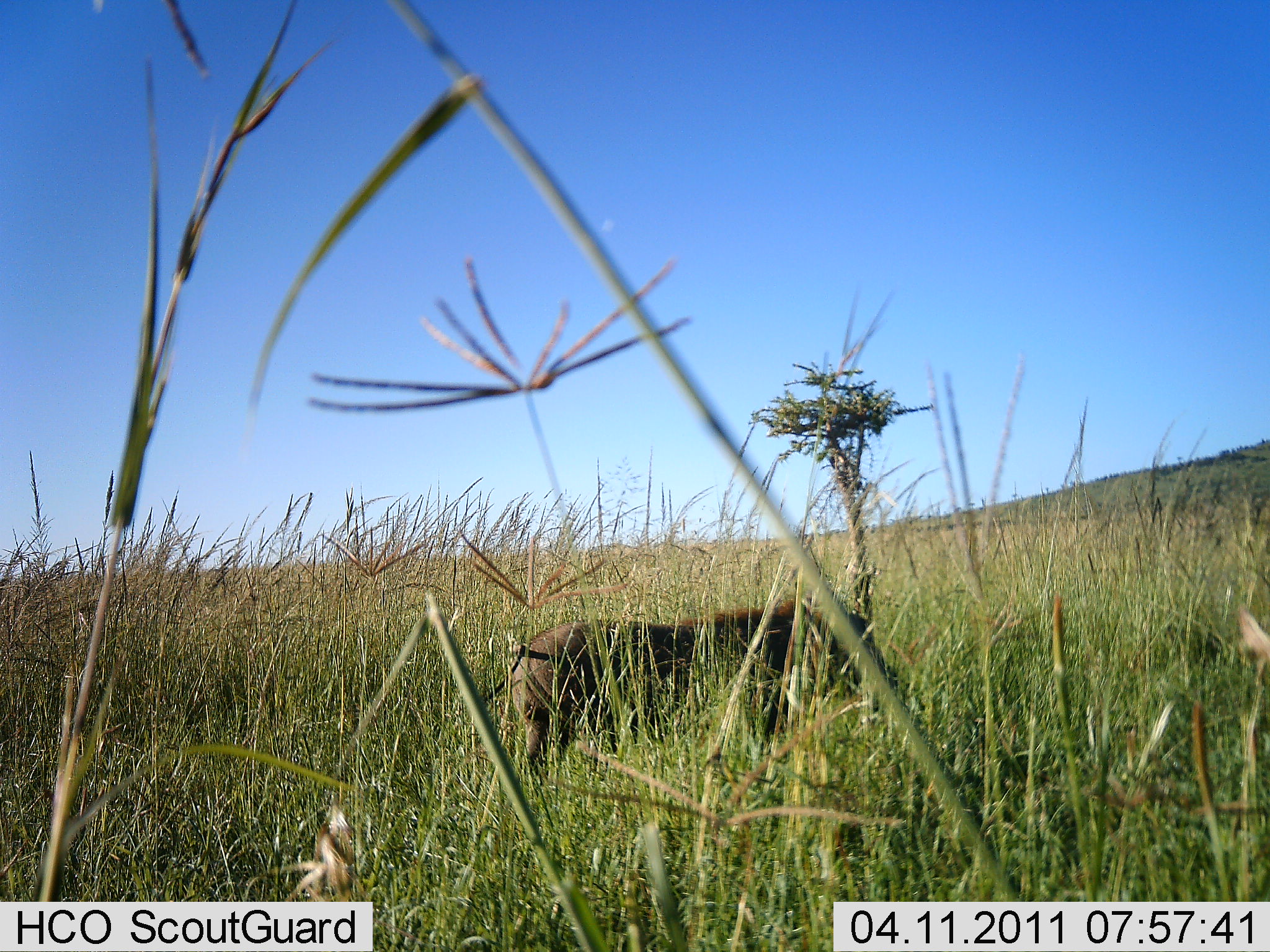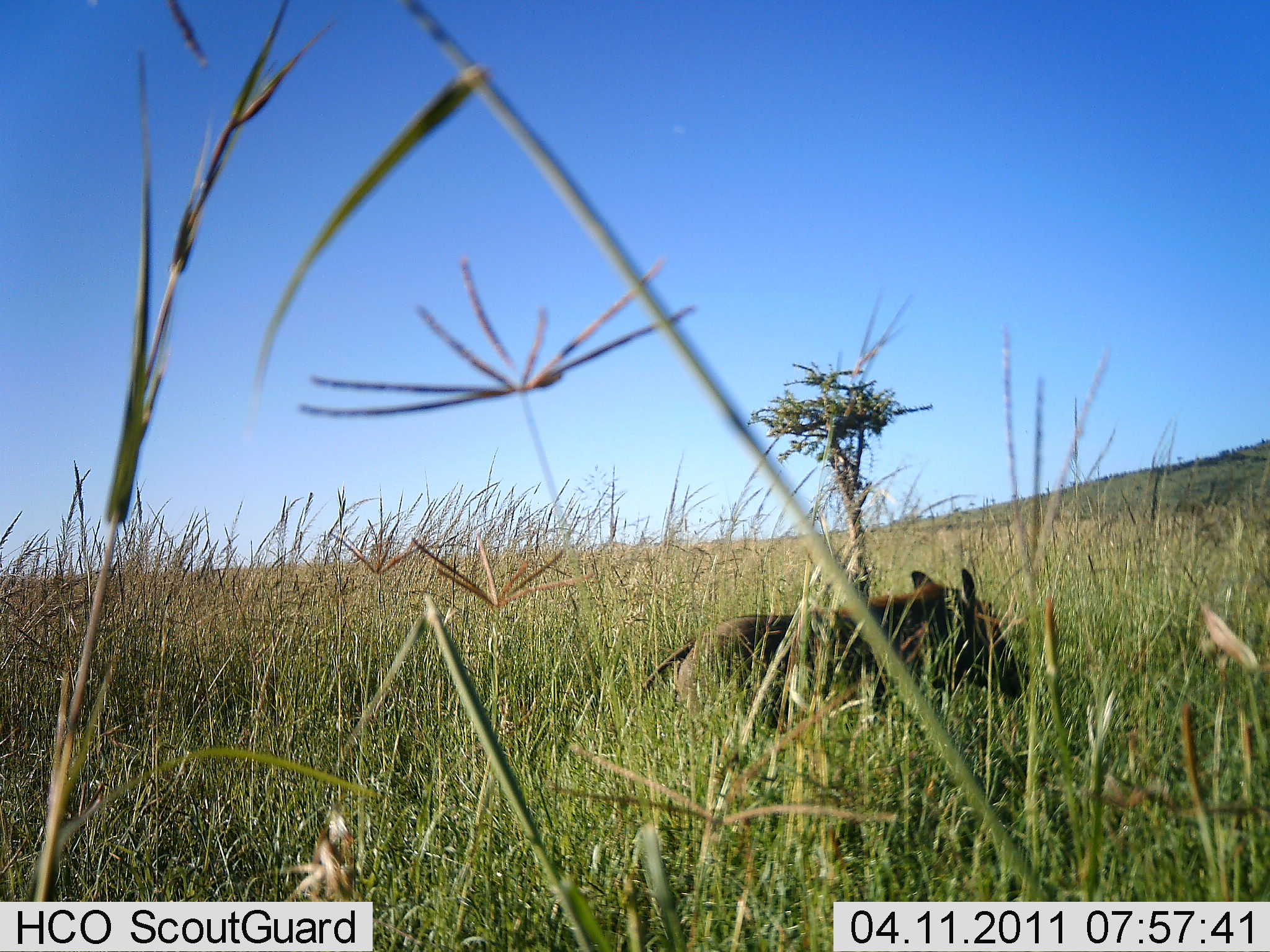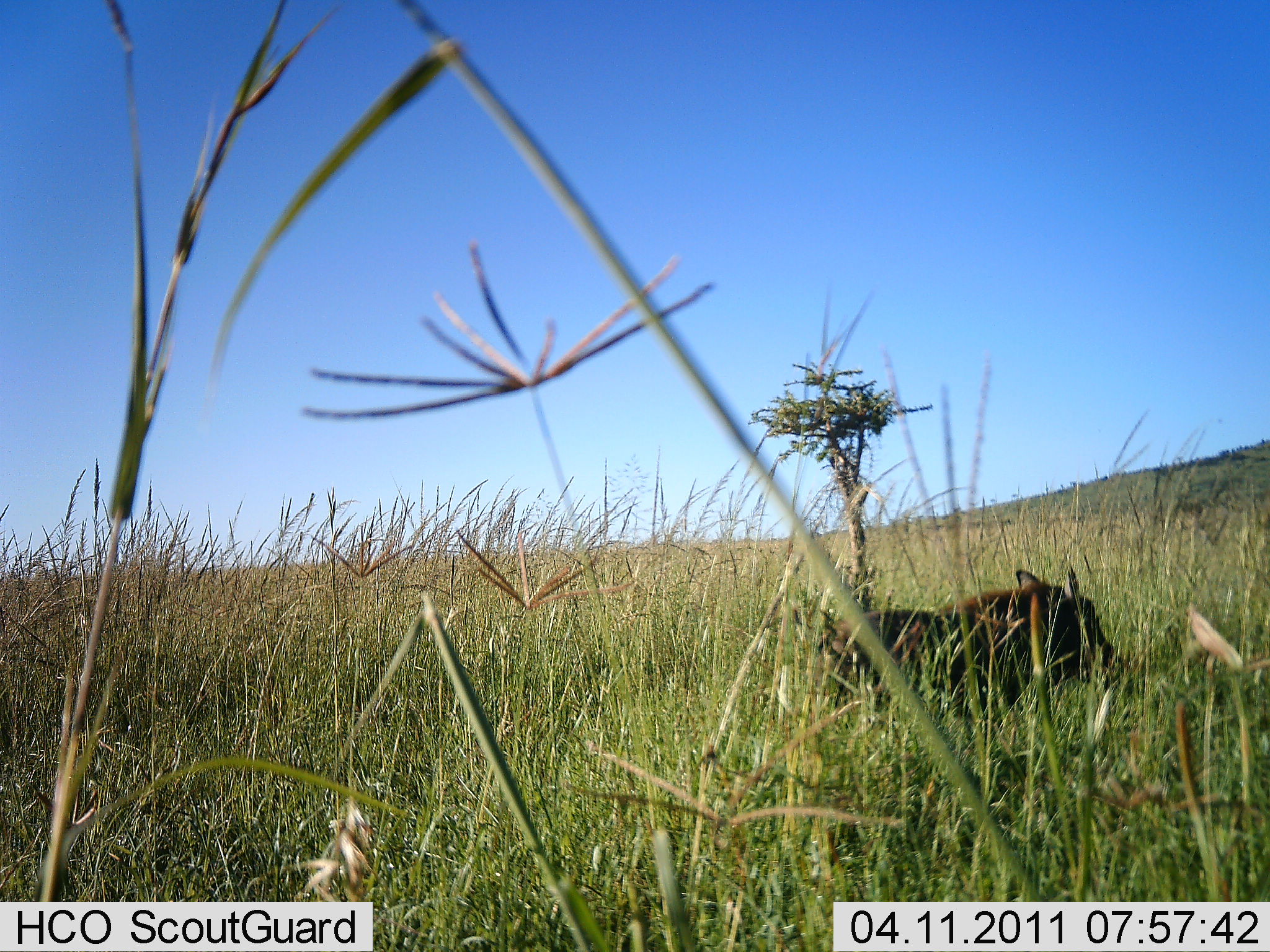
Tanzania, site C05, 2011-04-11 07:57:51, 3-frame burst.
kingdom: Animalia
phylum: Chordata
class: Mammalia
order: Artiodactyla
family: Suidae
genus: Phacochoerus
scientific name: Phacochoerus africanus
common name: warthog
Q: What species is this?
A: Warthog (Phacochoerus africanus).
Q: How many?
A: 1.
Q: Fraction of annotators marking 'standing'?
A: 0%.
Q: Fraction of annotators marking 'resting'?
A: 0%.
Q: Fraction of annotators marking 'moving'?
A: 100%.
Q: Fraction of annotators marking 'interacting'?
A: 0%.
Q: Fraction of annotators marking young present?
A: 0%.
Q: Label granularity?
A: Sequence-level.